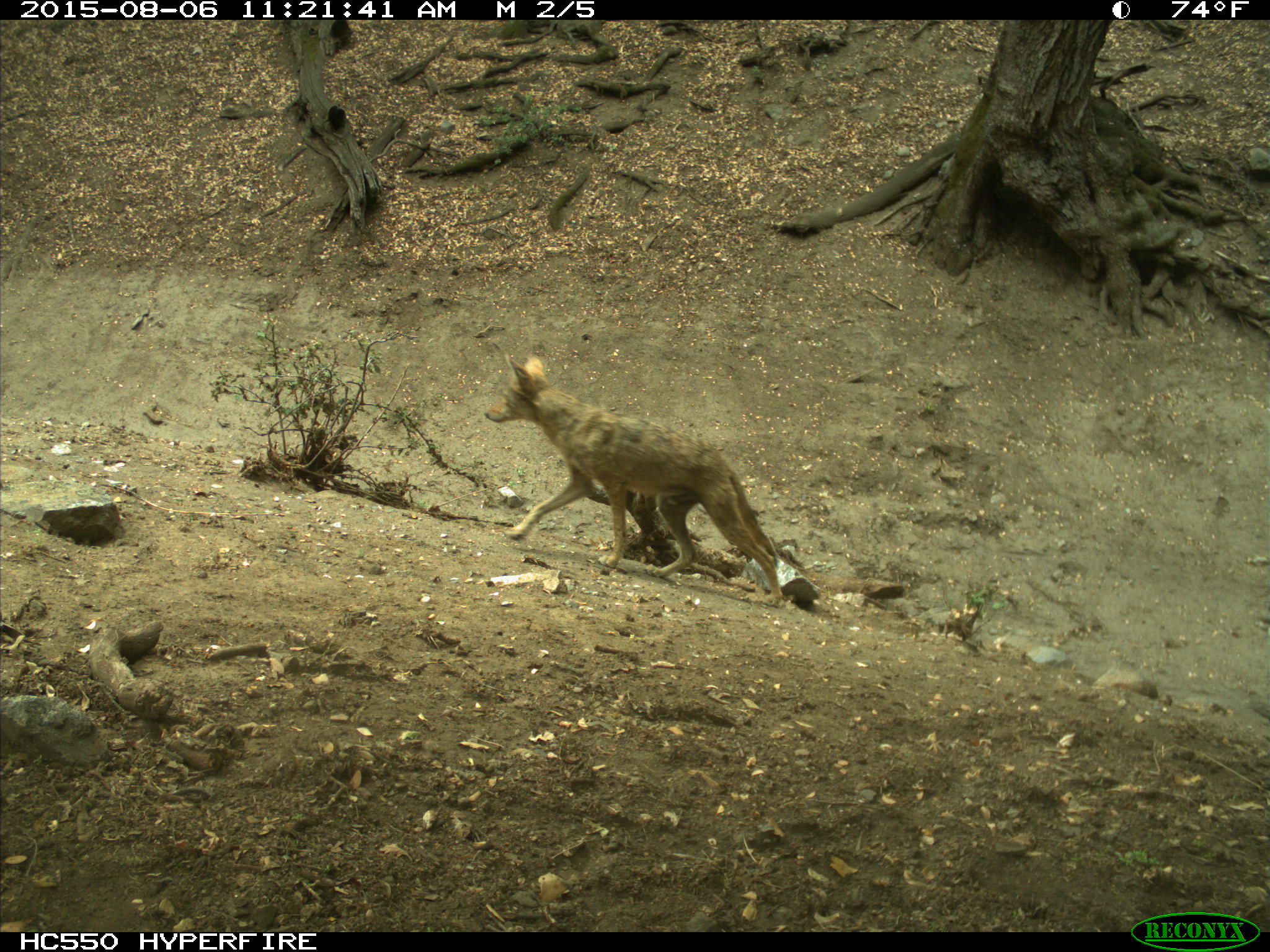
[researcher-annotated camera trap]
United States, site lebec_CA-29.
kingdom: Animalia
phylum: Chordata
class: Mammalia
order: Carnivora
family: Canidae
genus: Canis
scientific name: Canis latrans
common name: coyote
Canis latrans (coyote).